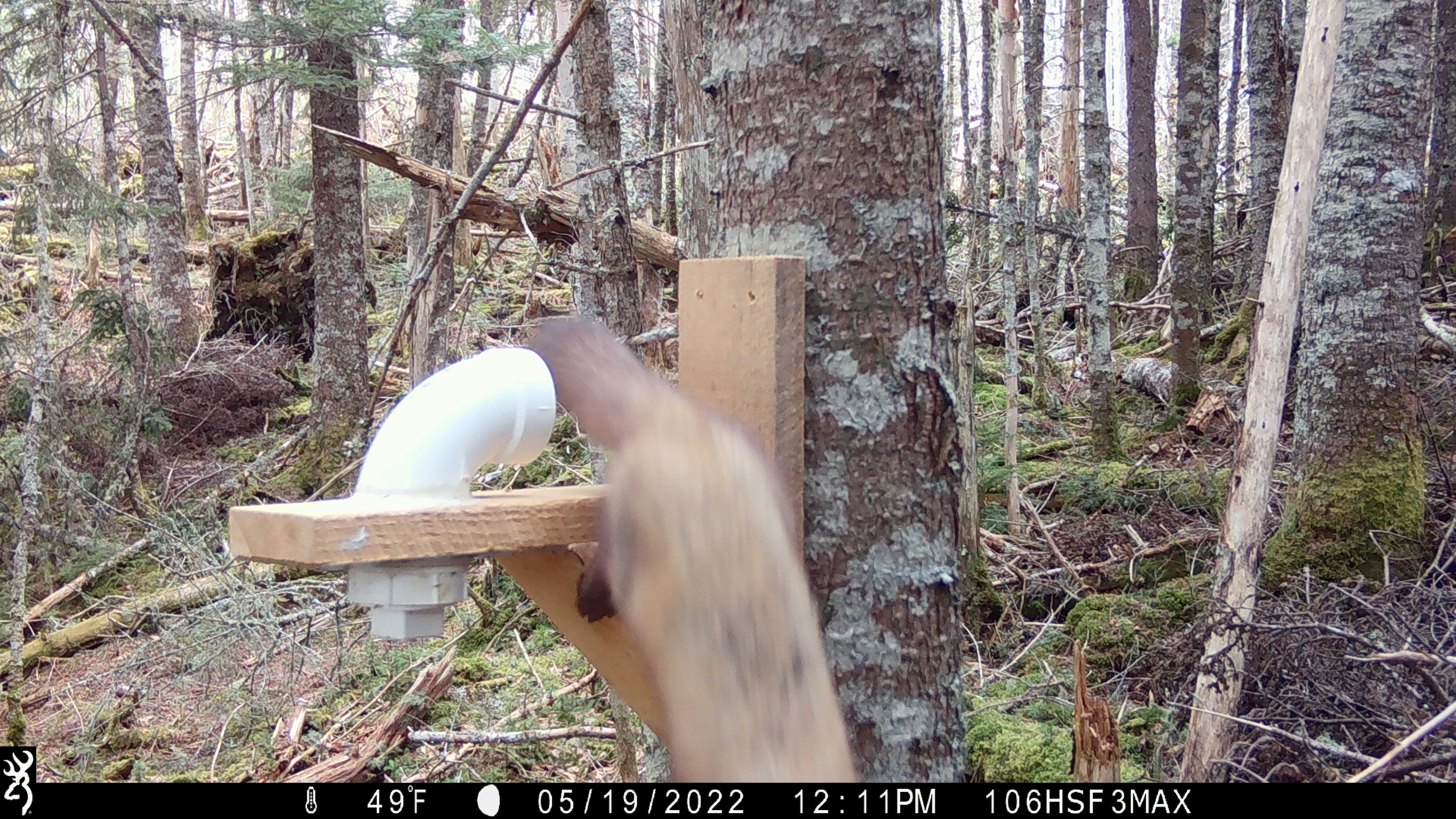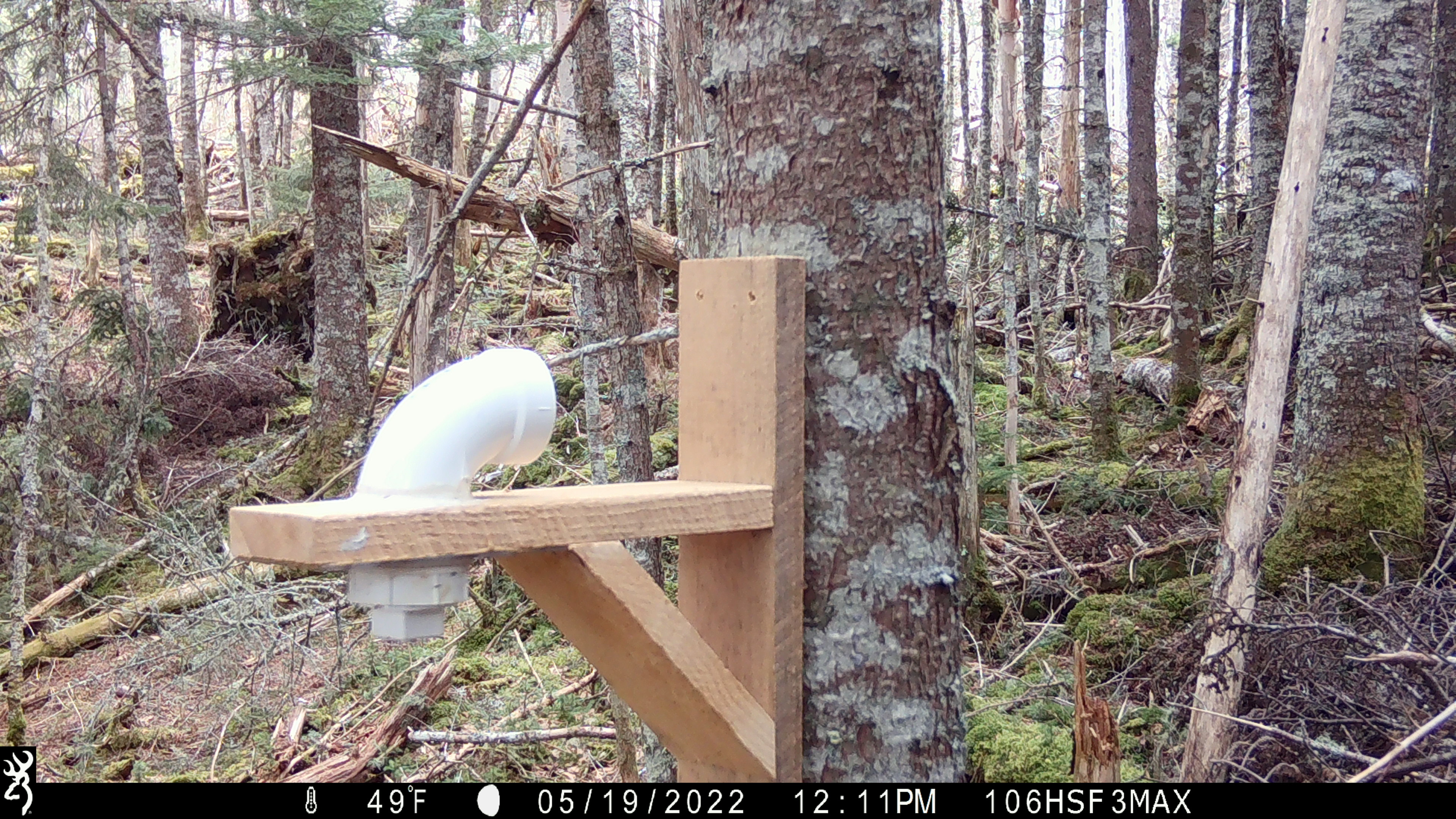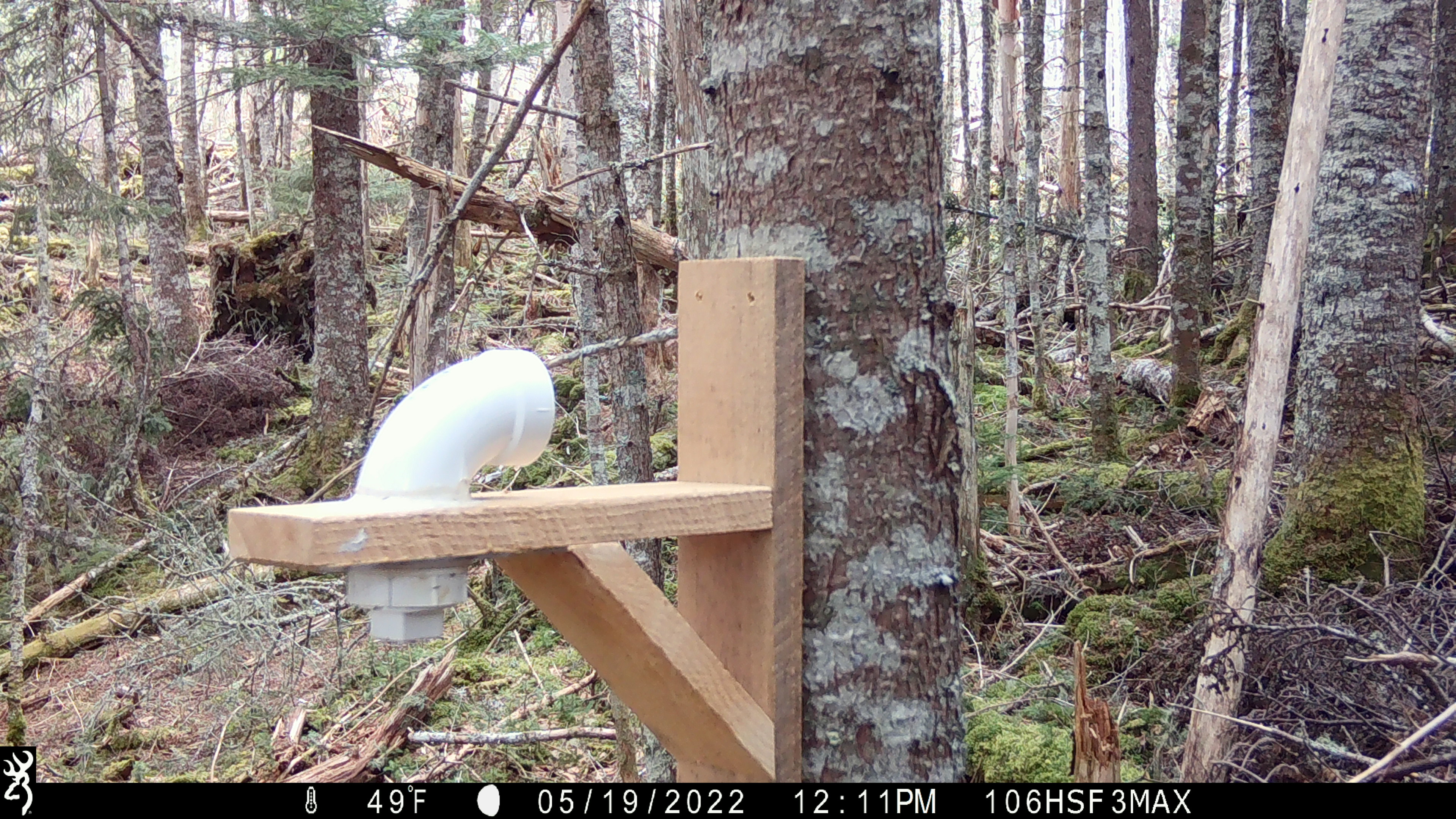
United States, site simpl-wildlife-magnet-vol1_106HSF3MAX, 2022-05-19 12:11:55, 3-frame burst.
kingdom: Animalia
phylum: Chordata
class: Mammalia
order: Carnivora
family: Mustelidae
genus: Martes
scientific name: Martes americana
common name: american marten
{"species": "american marten (Martes americana)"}